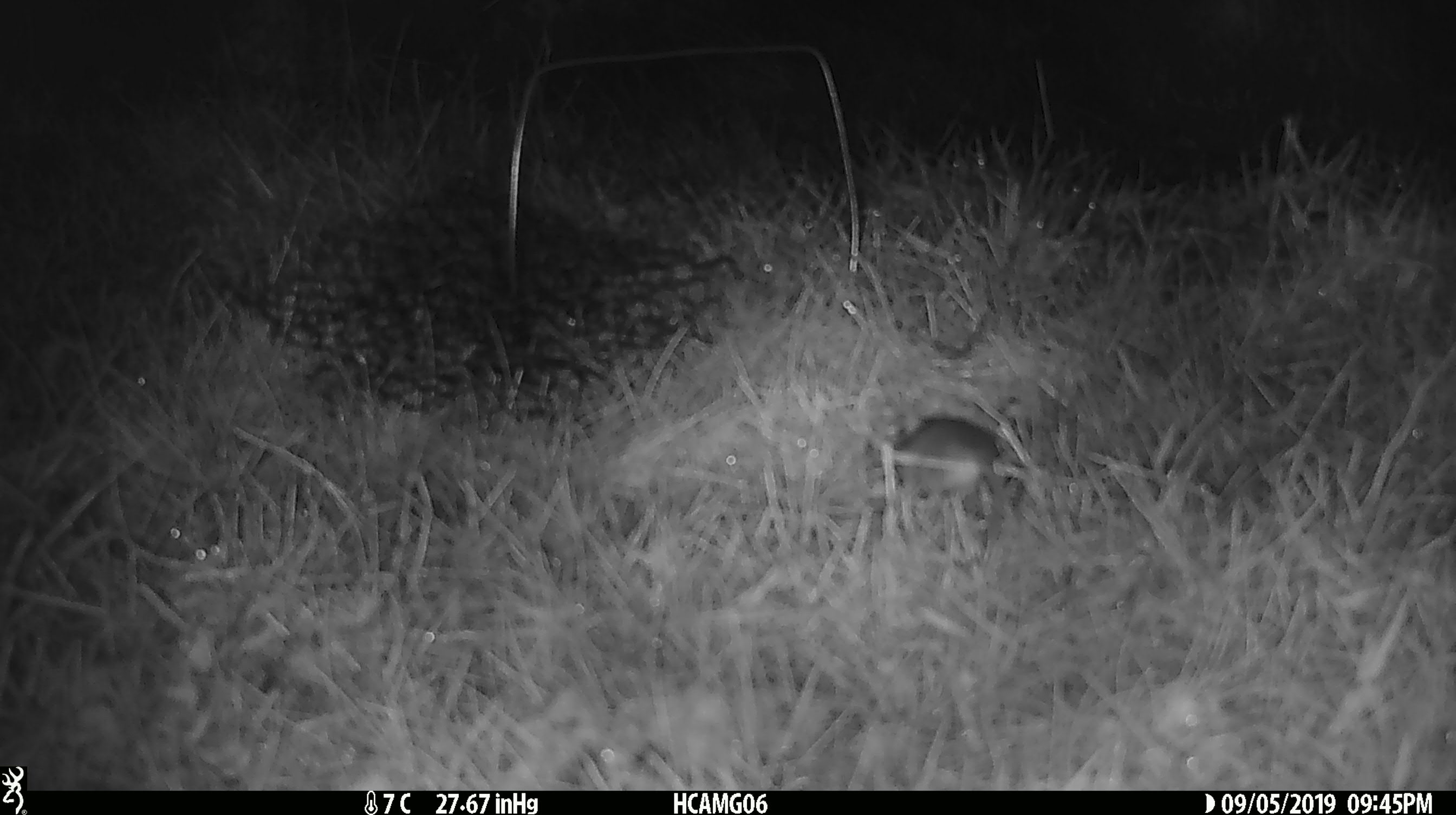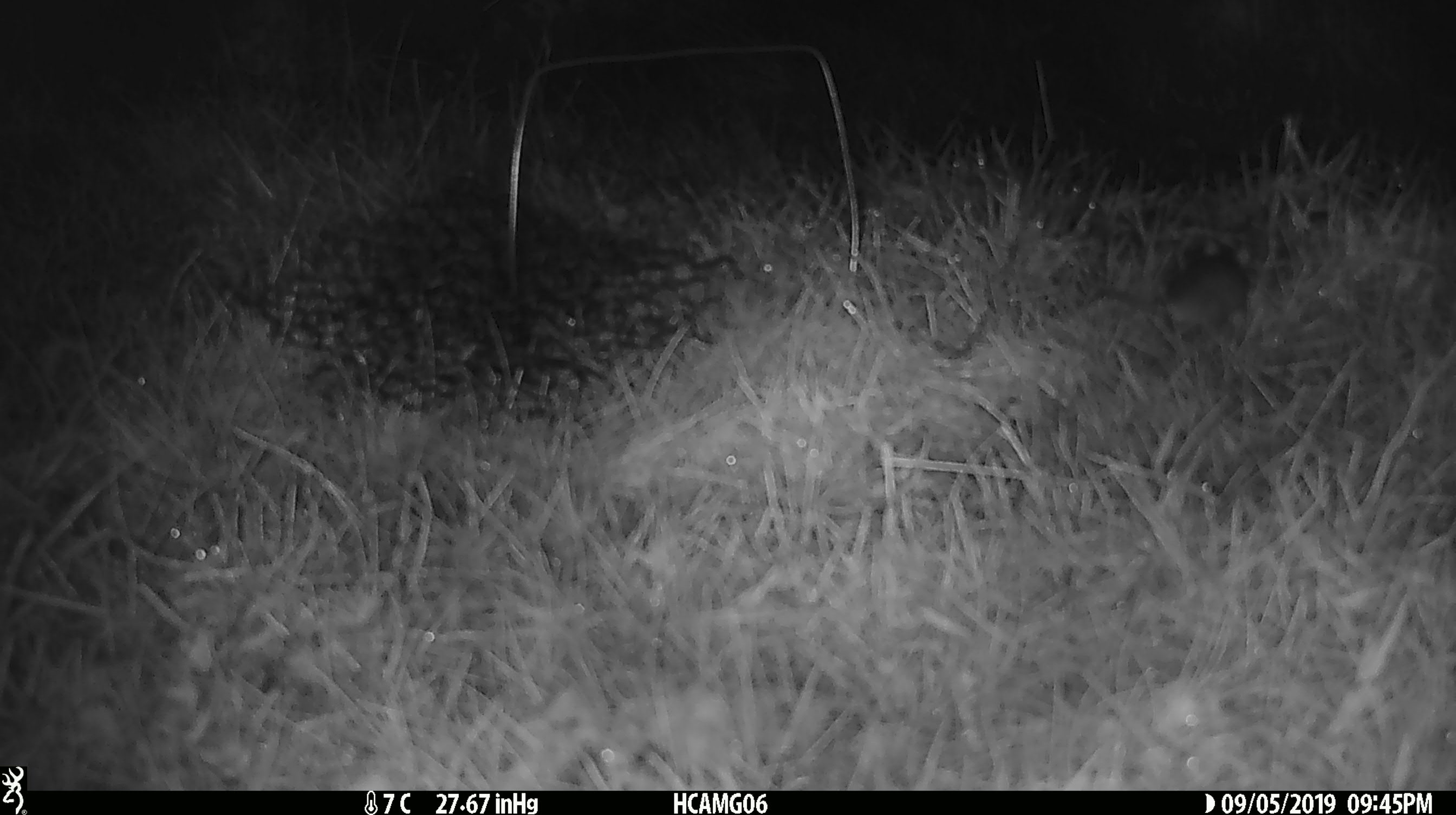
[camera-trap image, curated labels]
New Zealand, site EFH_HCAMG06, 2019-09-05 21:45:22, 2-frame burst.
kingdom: Animalia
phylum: Chordata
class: Mammalia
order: Rodentia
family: Muridae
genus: Mus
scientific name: Mus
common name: mouse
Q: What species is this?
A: Mouse (Mus).